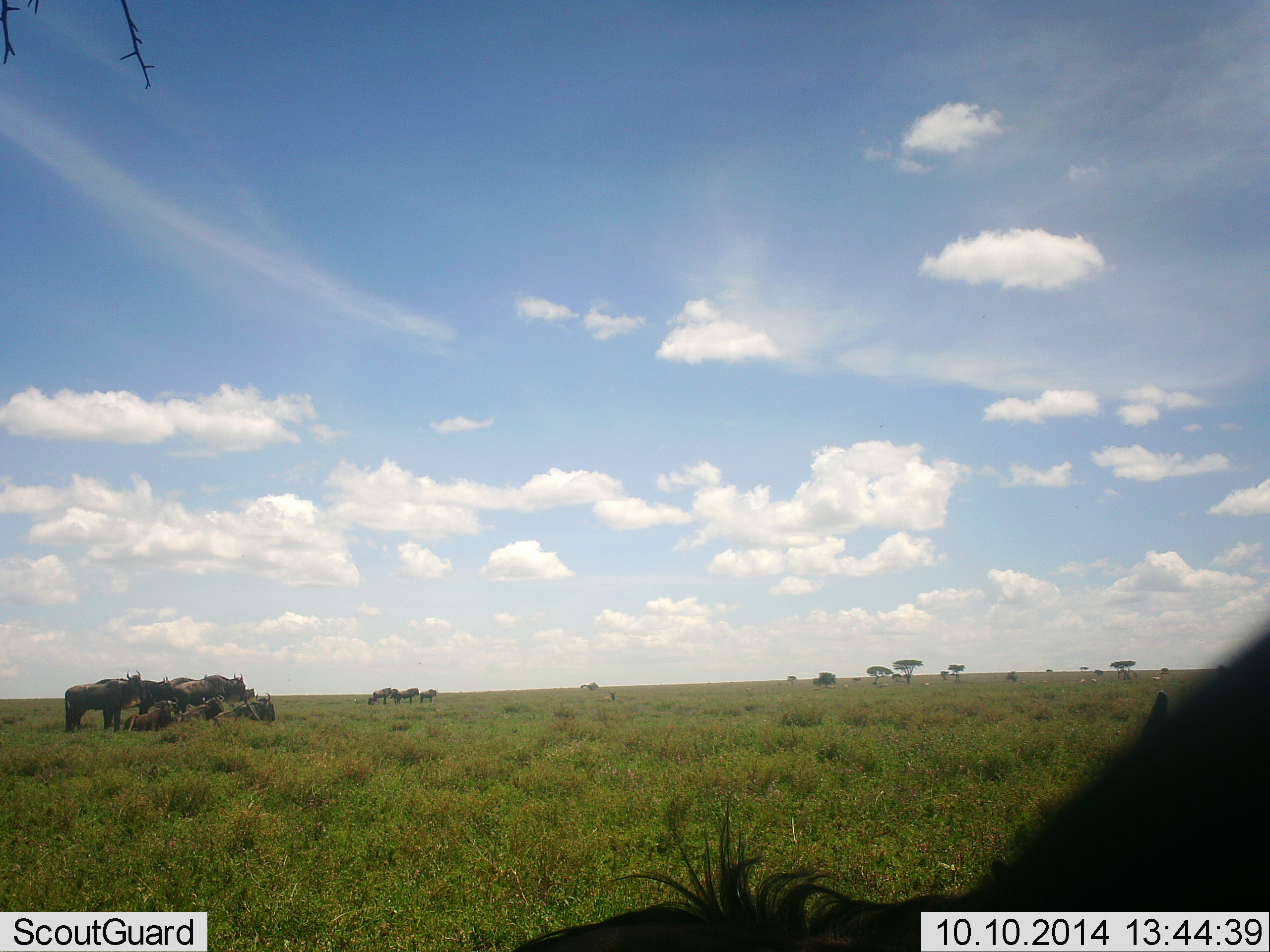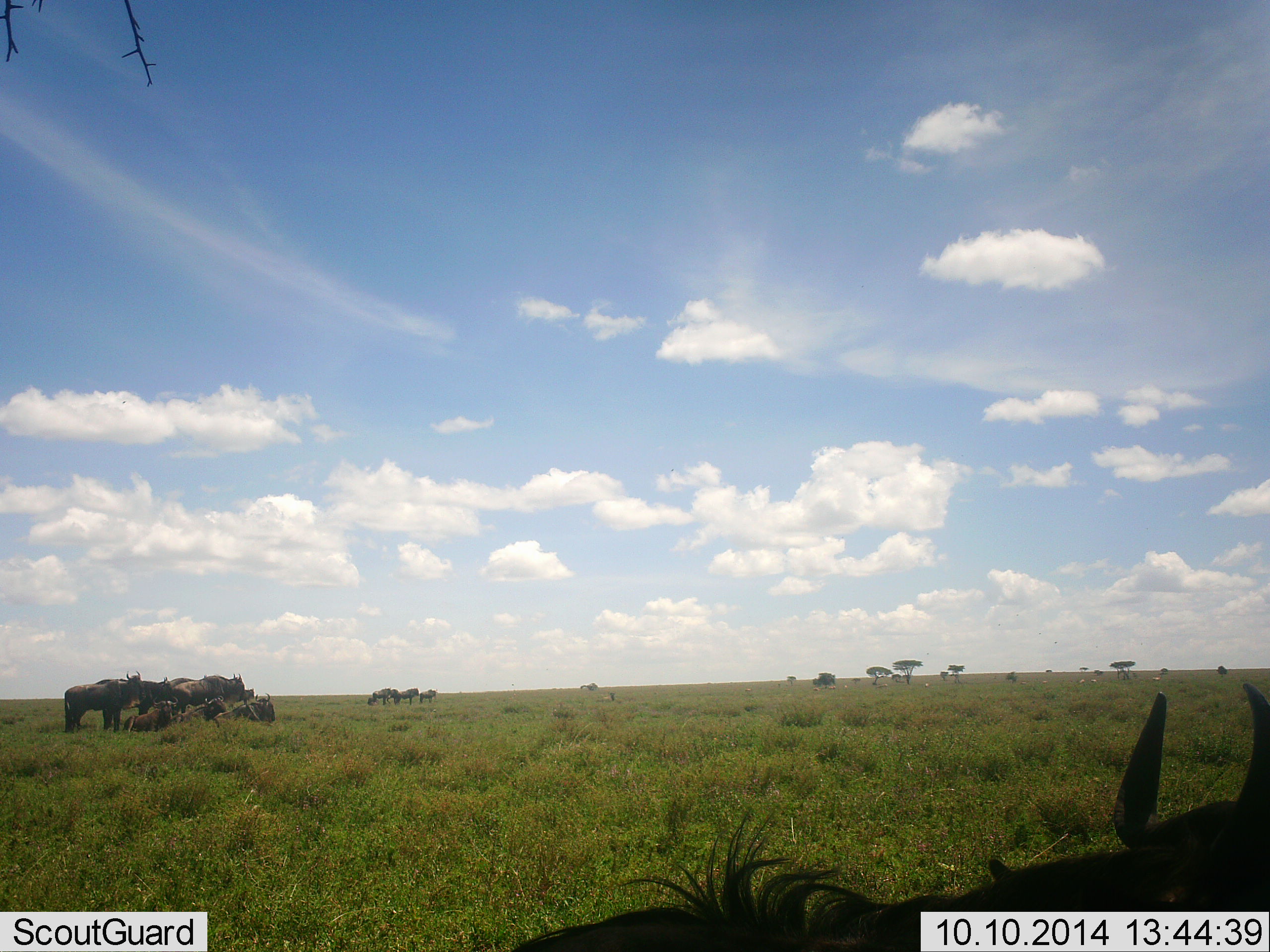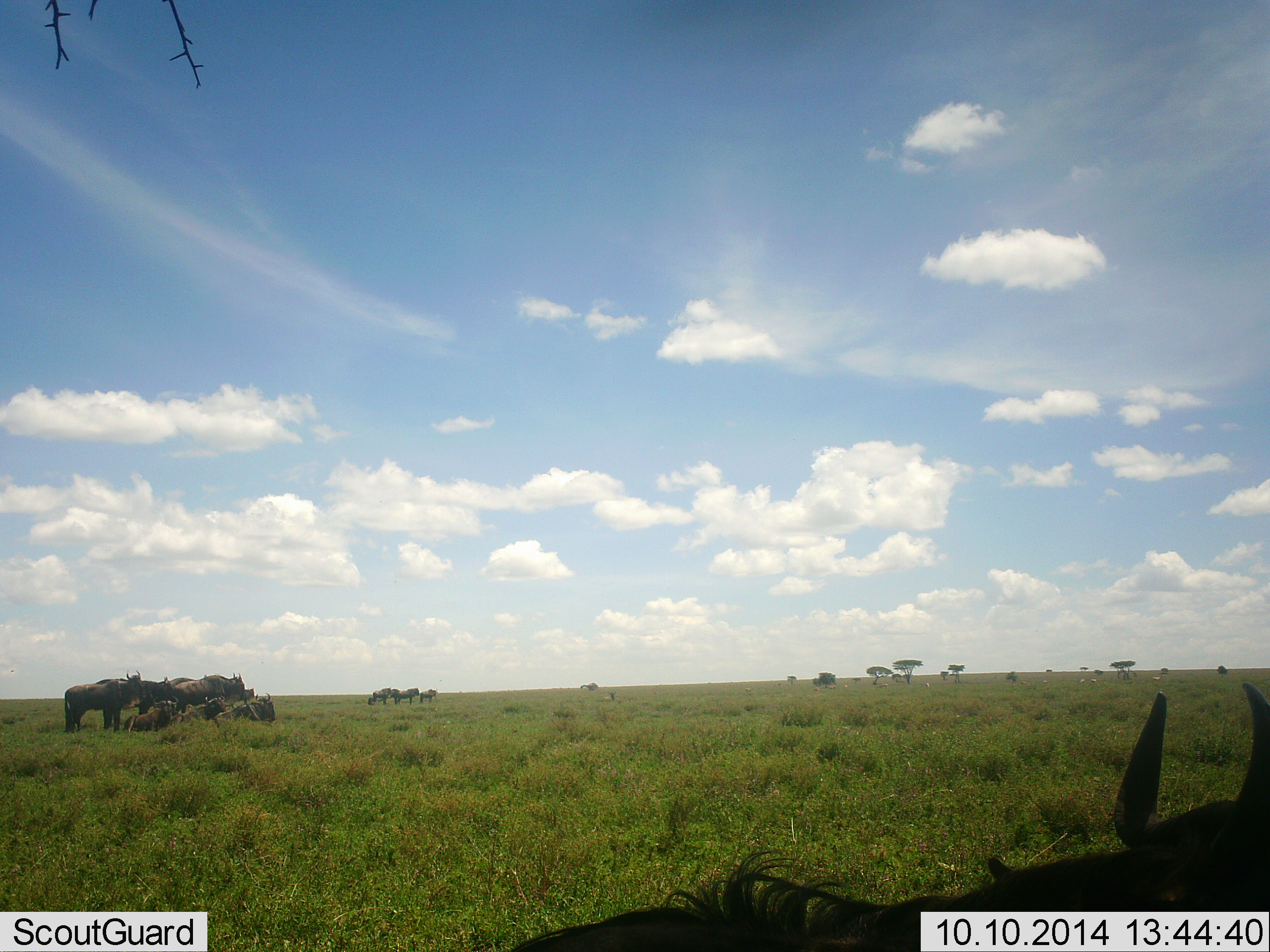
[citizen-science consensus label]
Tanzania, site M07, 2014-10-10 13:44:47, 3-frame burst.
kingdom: Animalia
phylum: Chordata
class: Mammalia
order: Artiodactyla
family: Bovidae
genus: Connochaetes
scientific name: Connochaetes taurinus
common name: blue wildebeest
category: wildebeest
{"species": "wildebeest (blue wildebeest) (Connochaetes taurinus)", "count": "11-50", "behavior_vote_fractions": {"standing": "73%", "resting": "64%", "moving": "18%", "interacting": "0%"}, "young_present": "9%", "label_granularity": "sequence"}